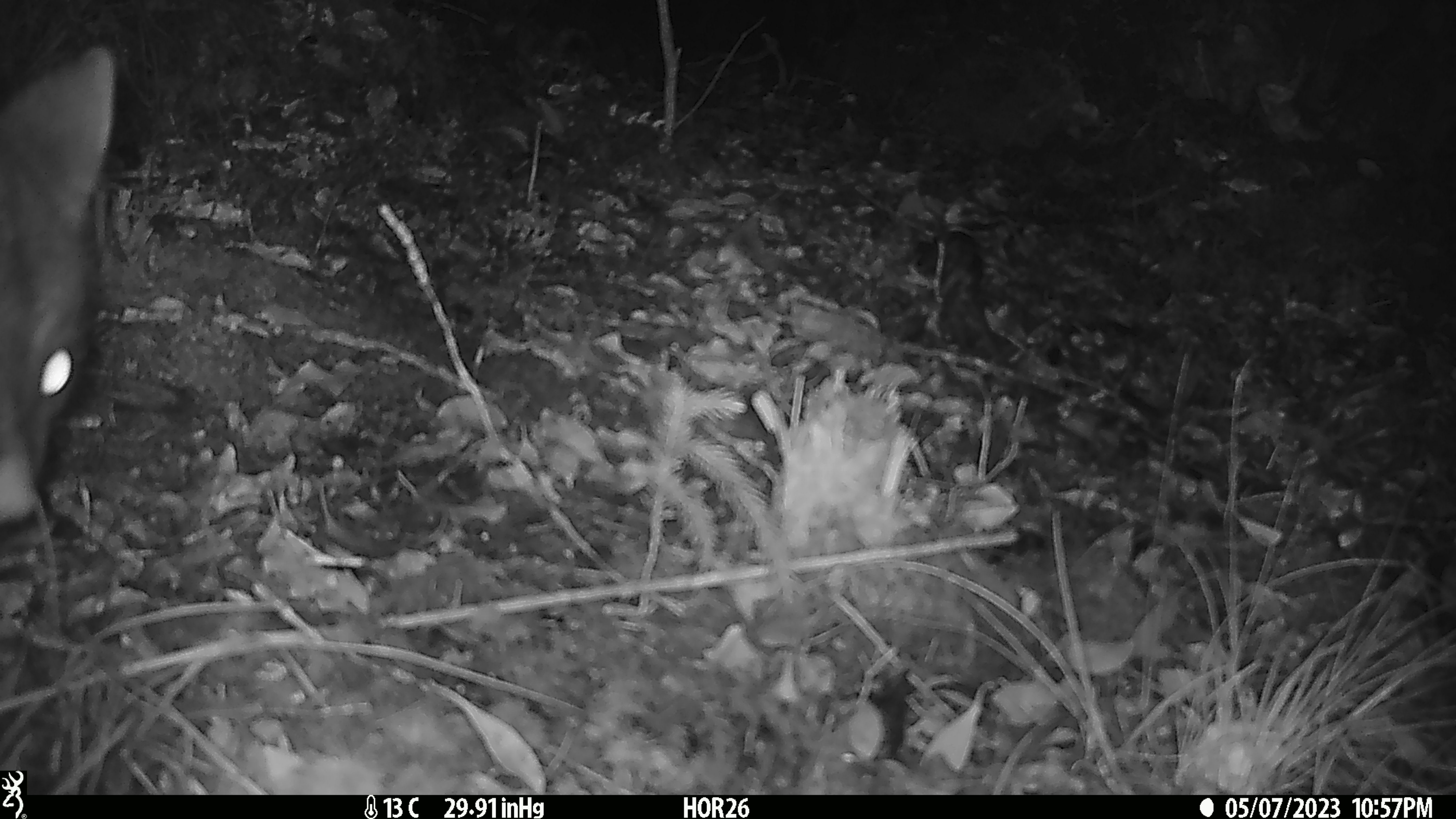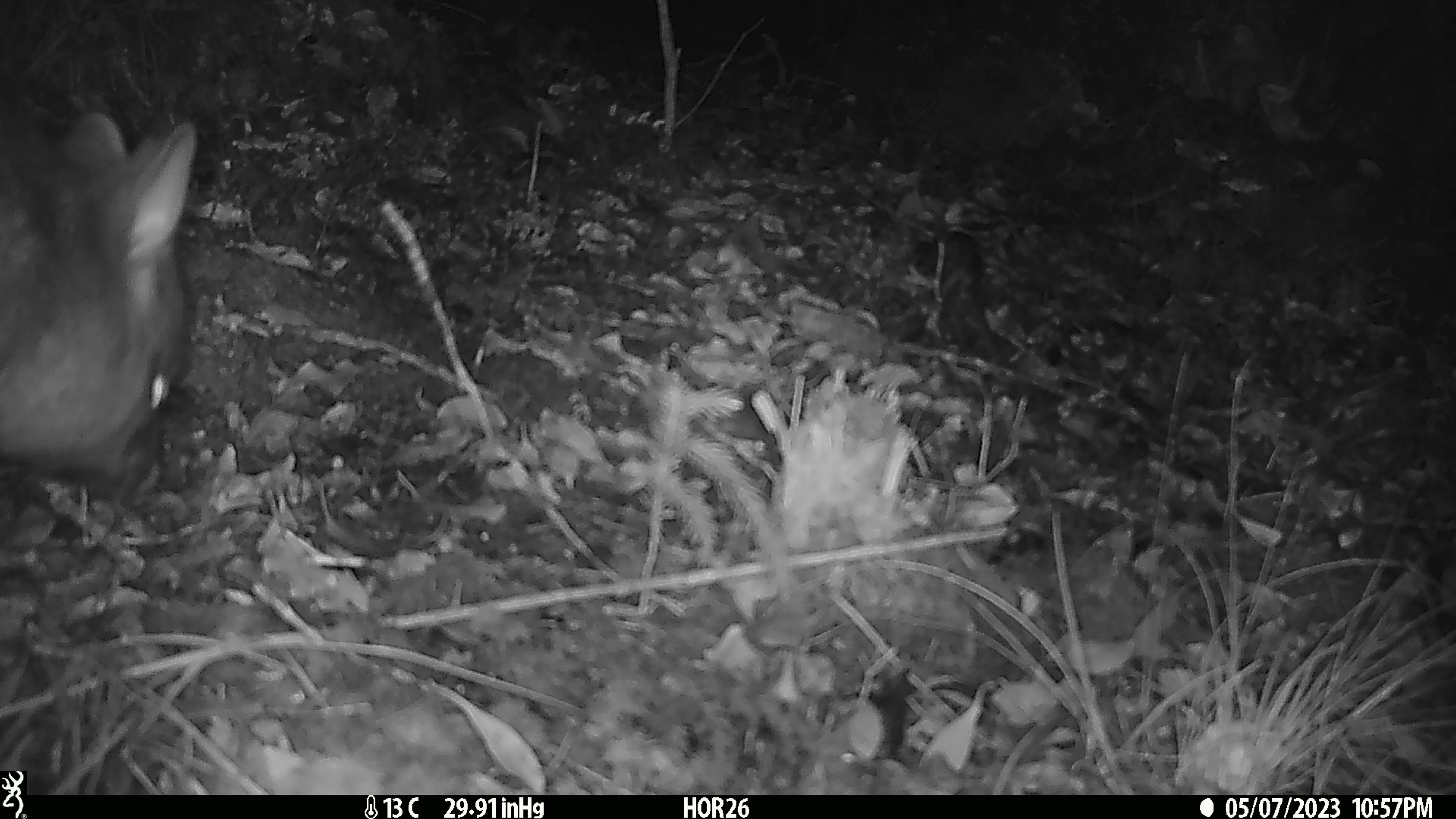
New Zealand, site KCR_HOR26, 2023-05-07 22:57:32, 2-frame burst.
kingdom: Animalia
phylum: Chordata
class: Mammalia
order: Diprotodontia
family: Phalangeridae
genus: Trichosurus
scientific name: Trichosurus vulpecula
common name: common brushtail possum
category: possum